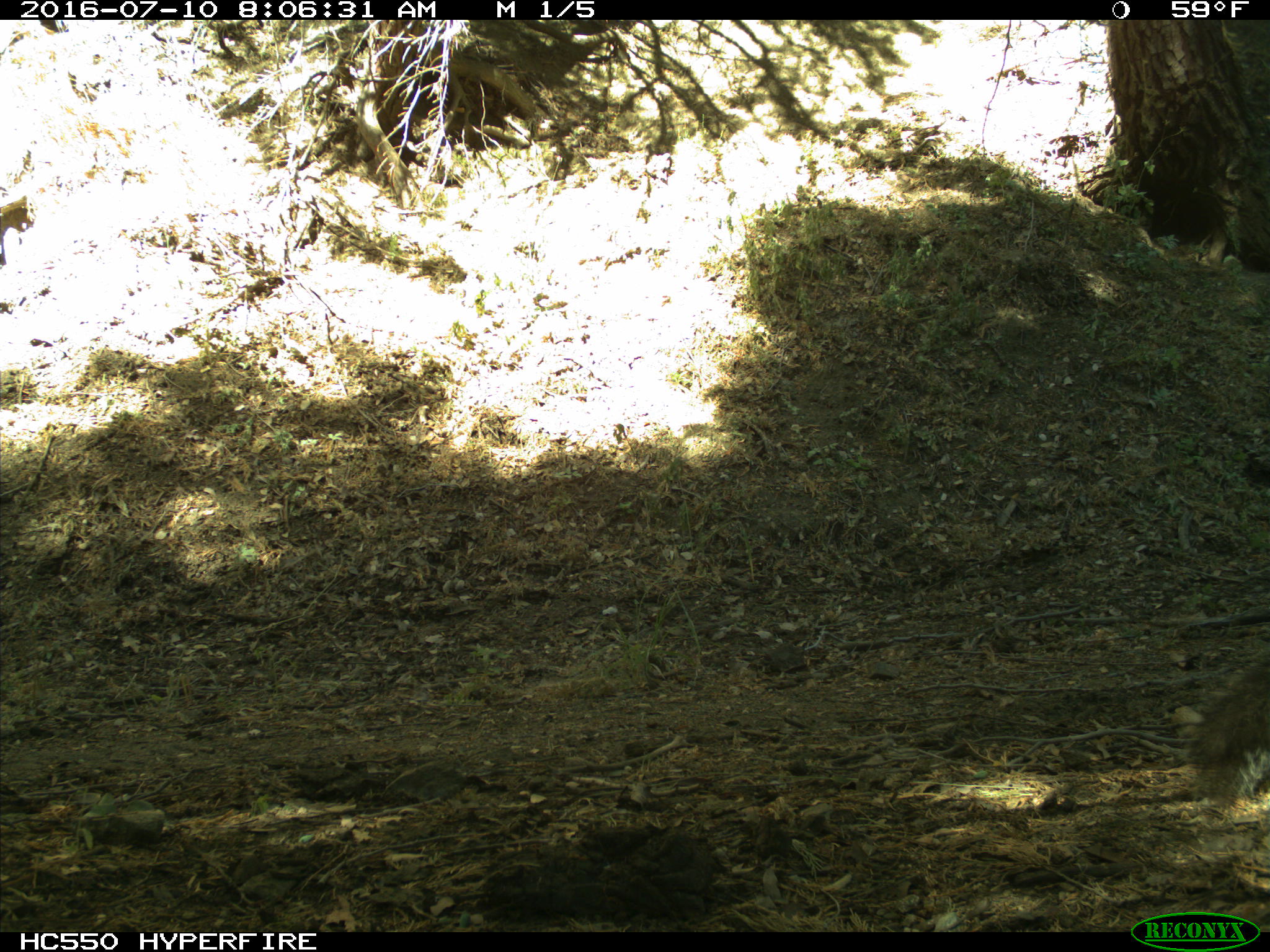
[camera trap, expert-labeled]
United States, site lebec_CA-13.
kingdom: Animalia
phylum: Chordata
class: Mammalia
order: Rodentia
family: Sciuridae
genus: Sciurus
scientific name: Sciurus carolinensis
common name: eastern gray squirrel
Sciurus carolinensis (eastern gray squirrel).